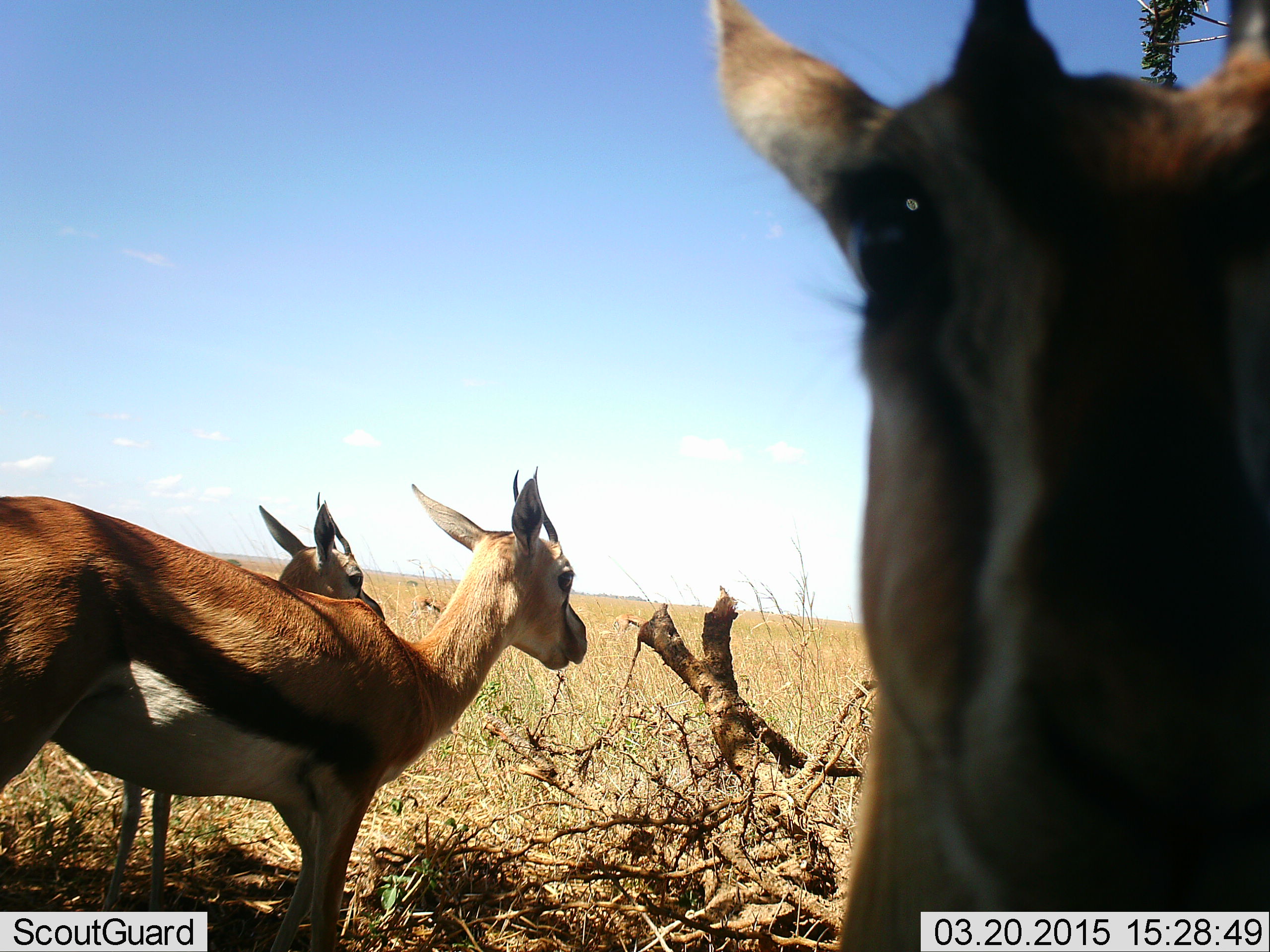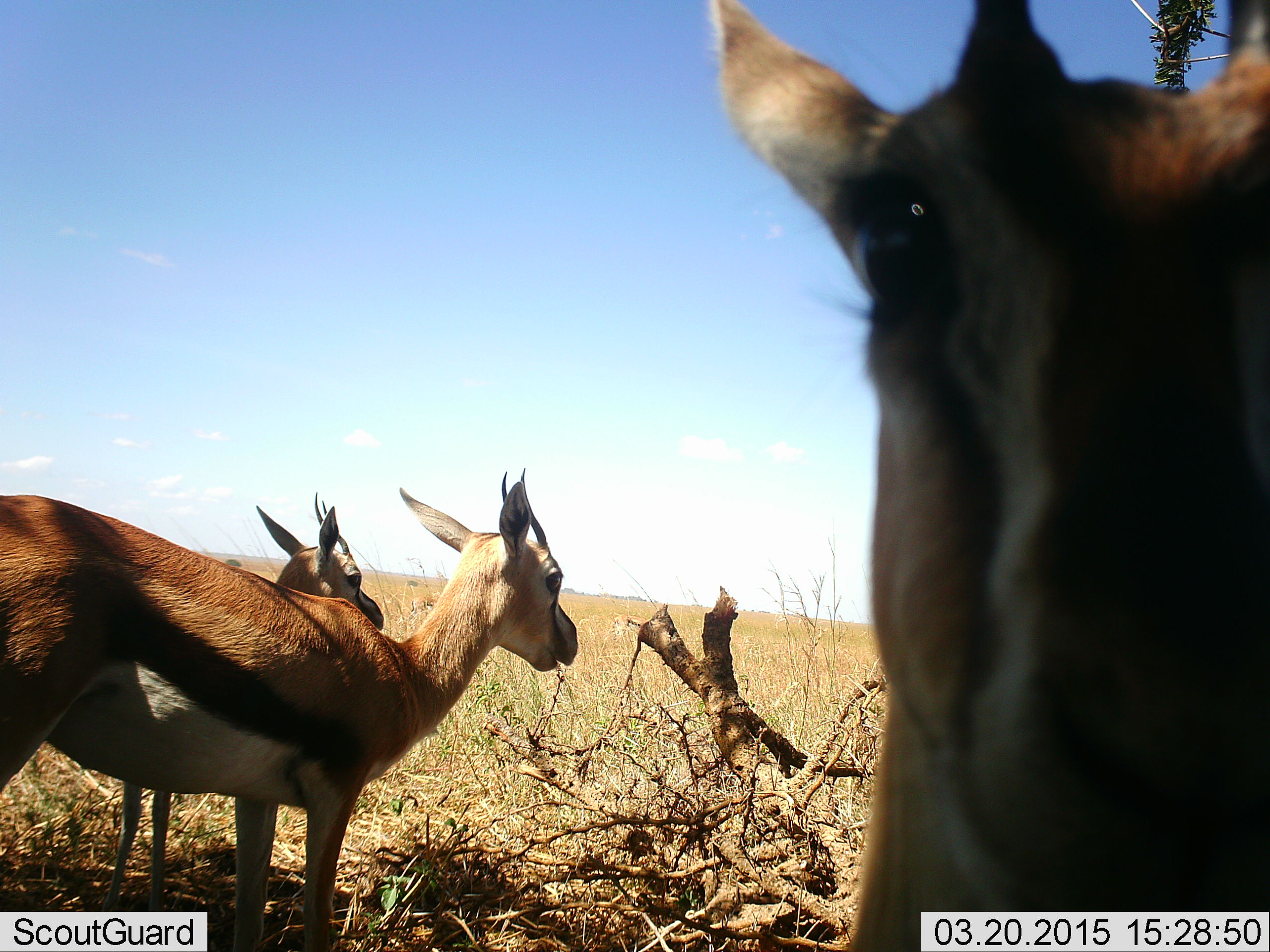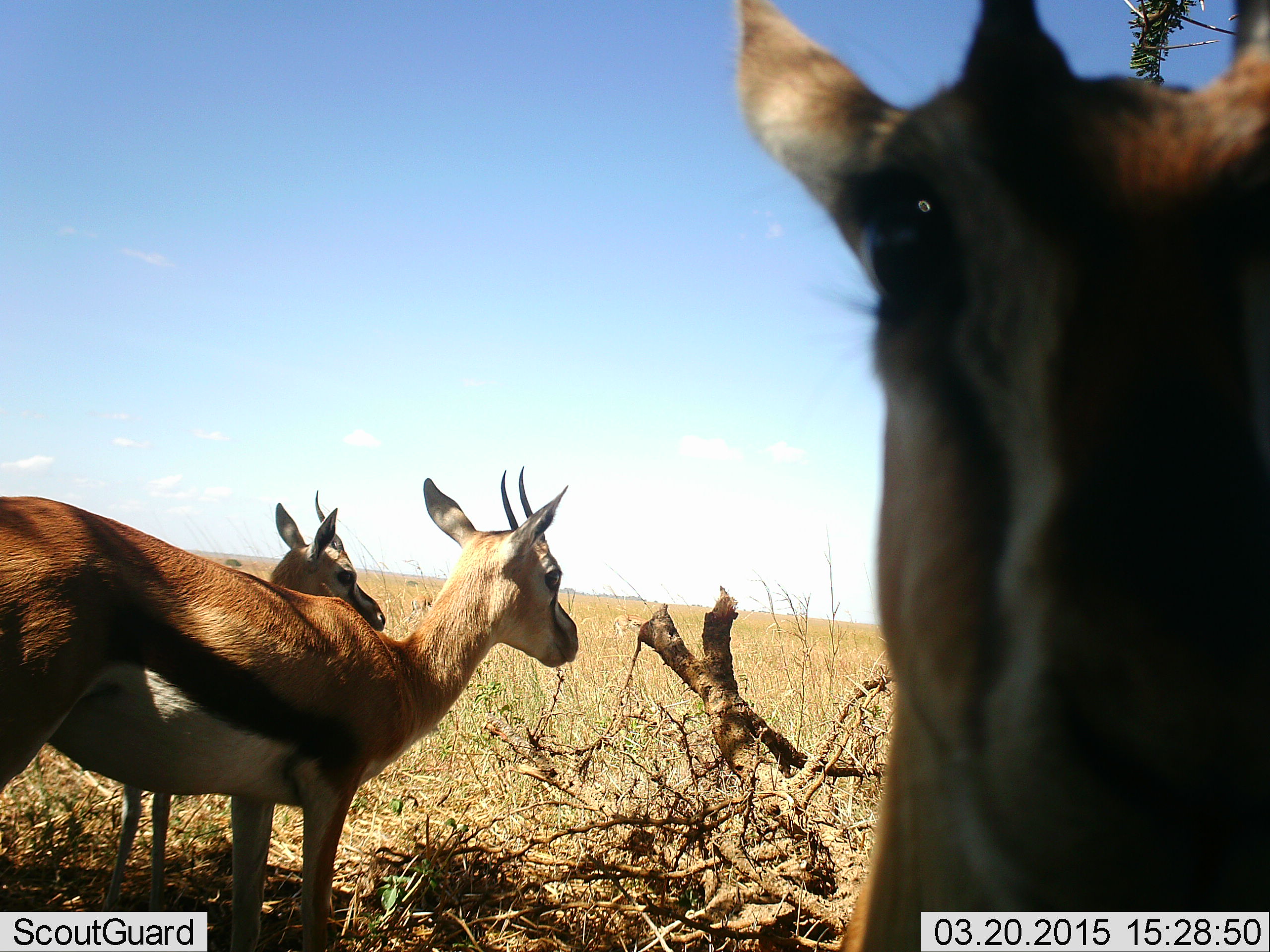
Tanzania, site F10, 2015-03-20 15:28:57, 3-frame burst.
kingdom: Animalia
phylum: Chordata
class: Mammalia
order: Artiodactyla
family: Bovidae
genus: Eudorcas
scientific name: Eudorcas thomsonii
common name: thomson's gazelle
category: gazellethomsons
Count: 3.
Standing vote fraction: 100%.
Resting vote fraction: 0%.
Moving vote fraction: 10%.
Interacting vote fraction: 0%.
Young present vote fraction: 0%.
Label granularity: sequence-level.